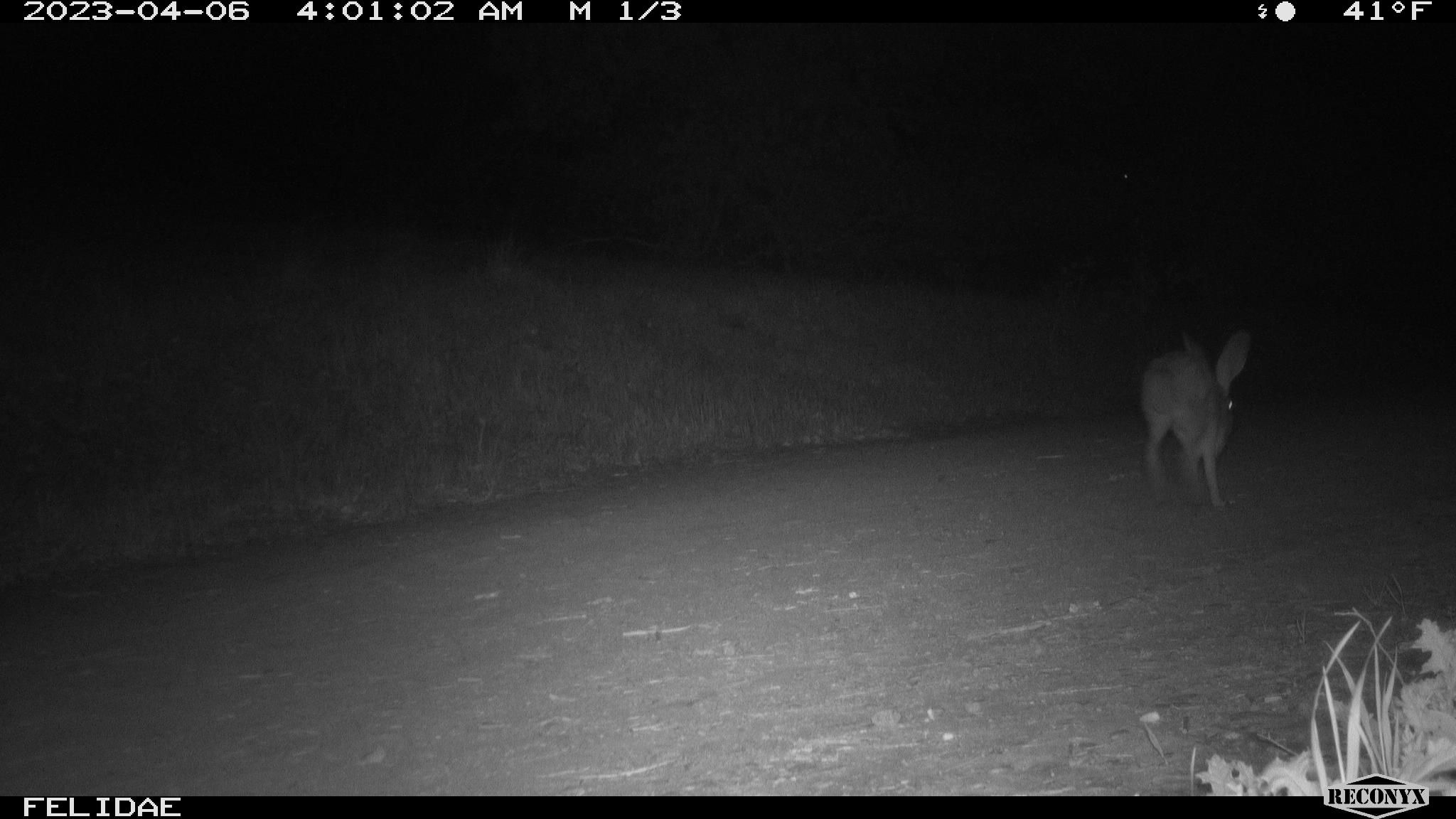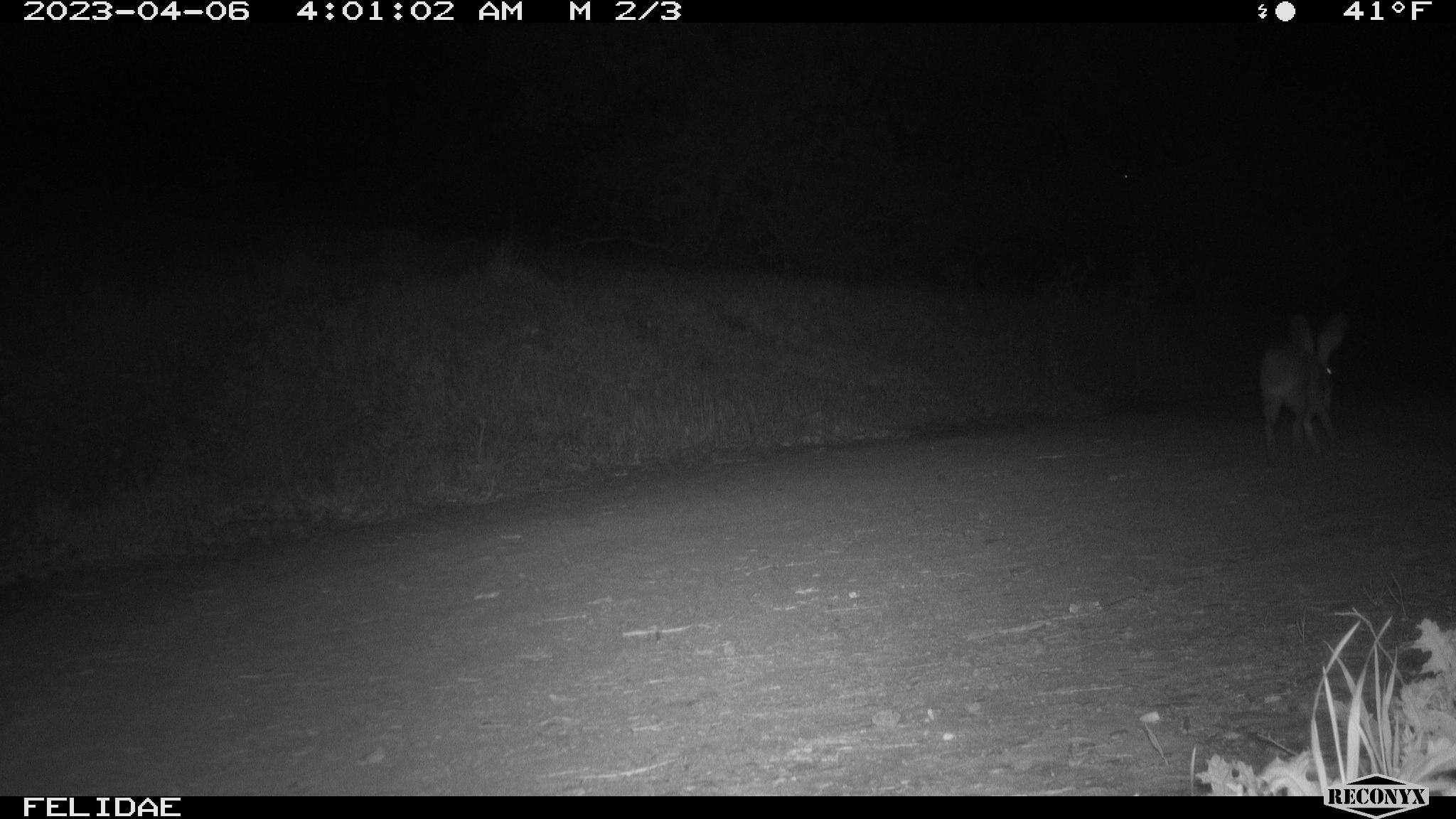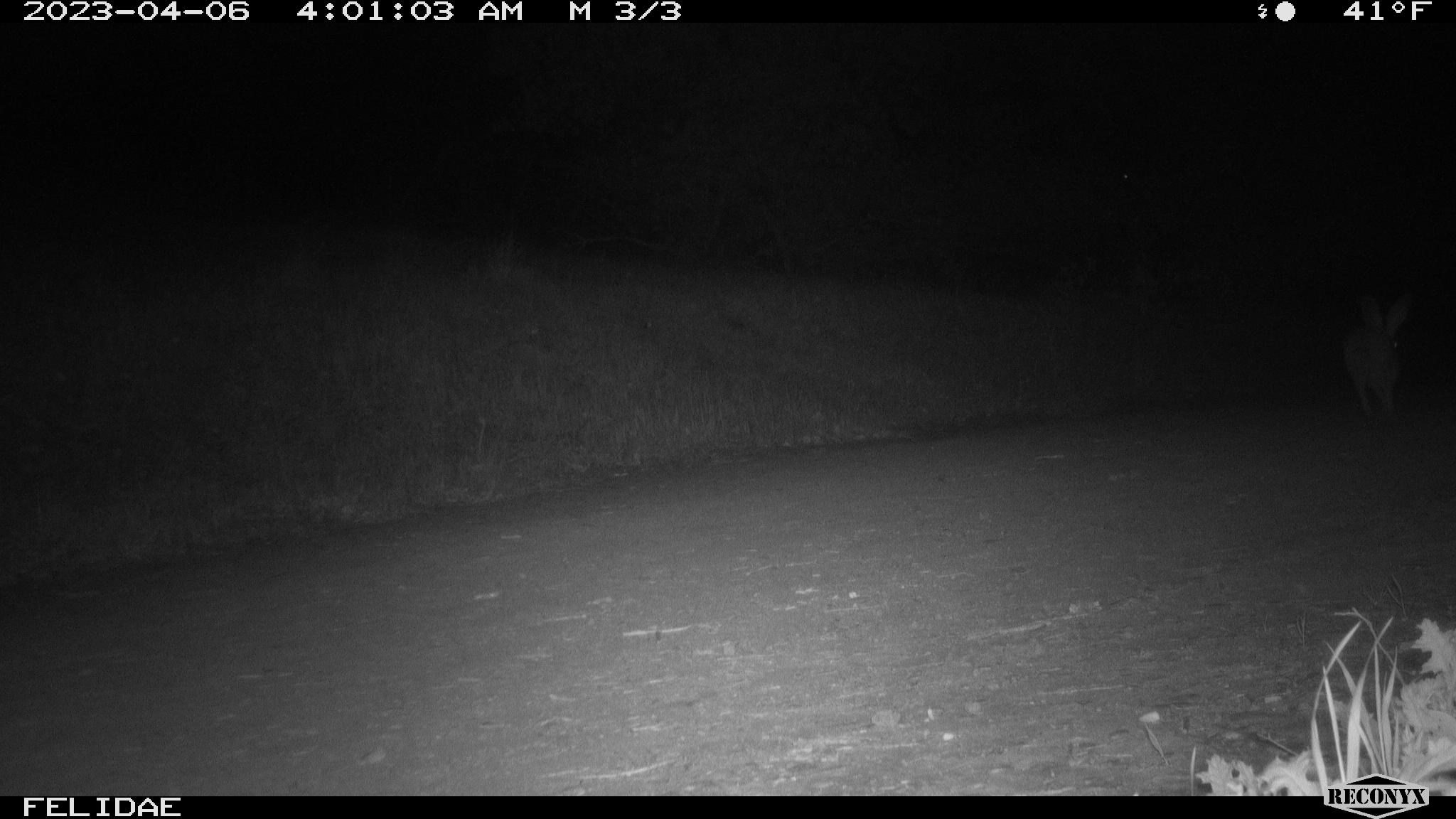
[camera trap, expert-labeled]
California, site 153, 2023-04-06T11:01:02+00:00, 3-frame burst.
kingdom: Animalia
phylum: Chordata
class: Mammalia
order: Lagomorpha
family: Leporidae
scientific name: Leporidae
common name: rabbit